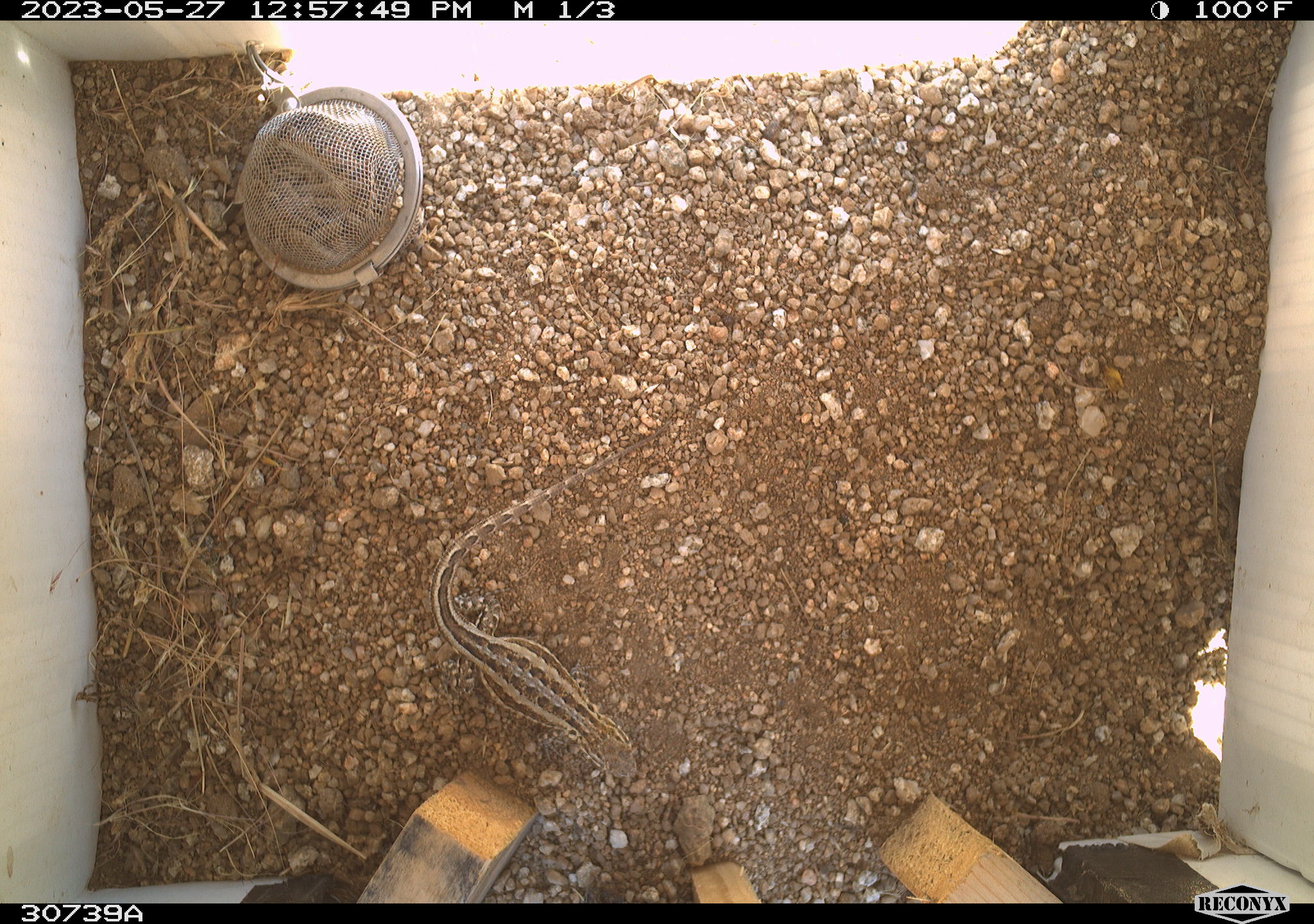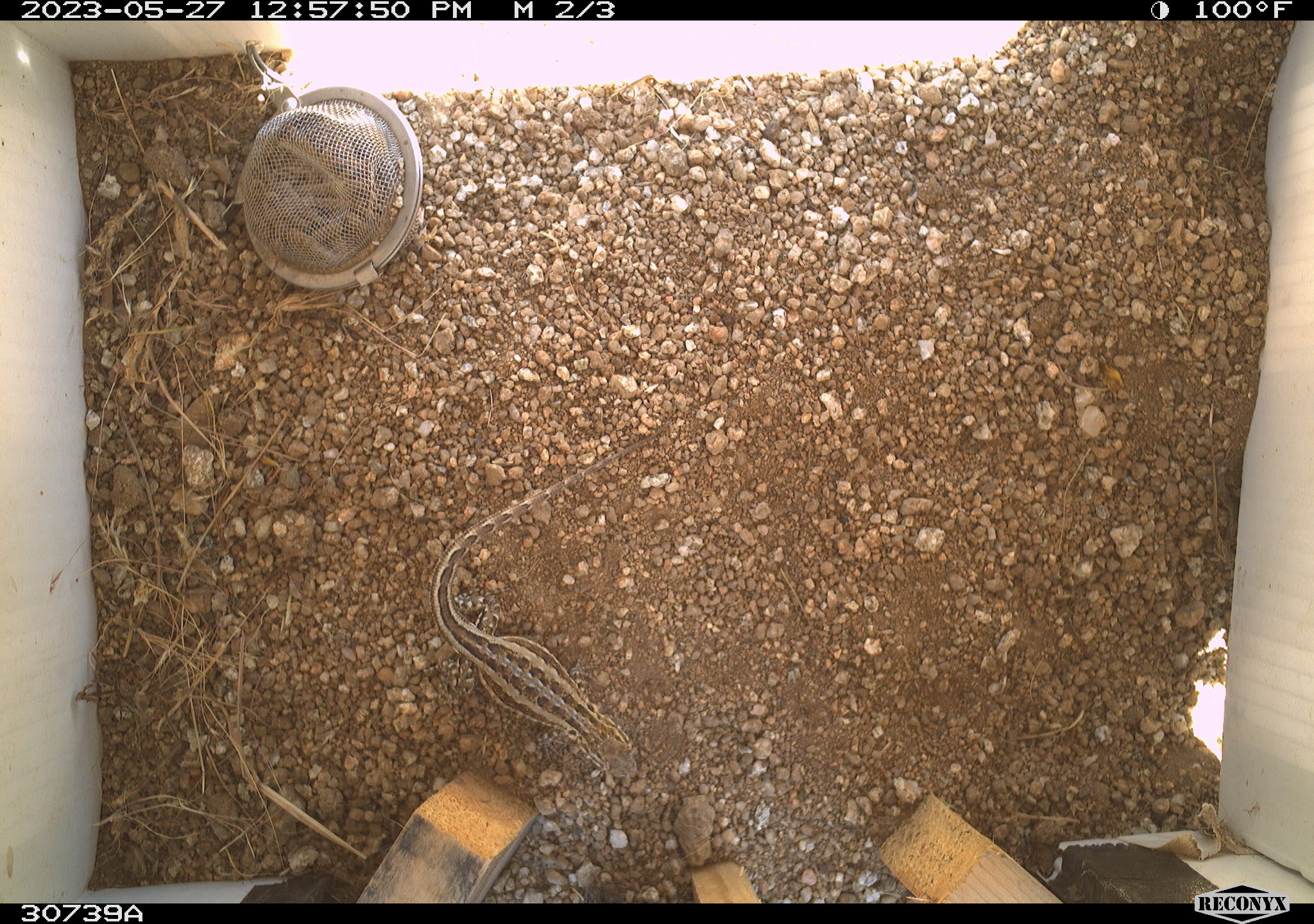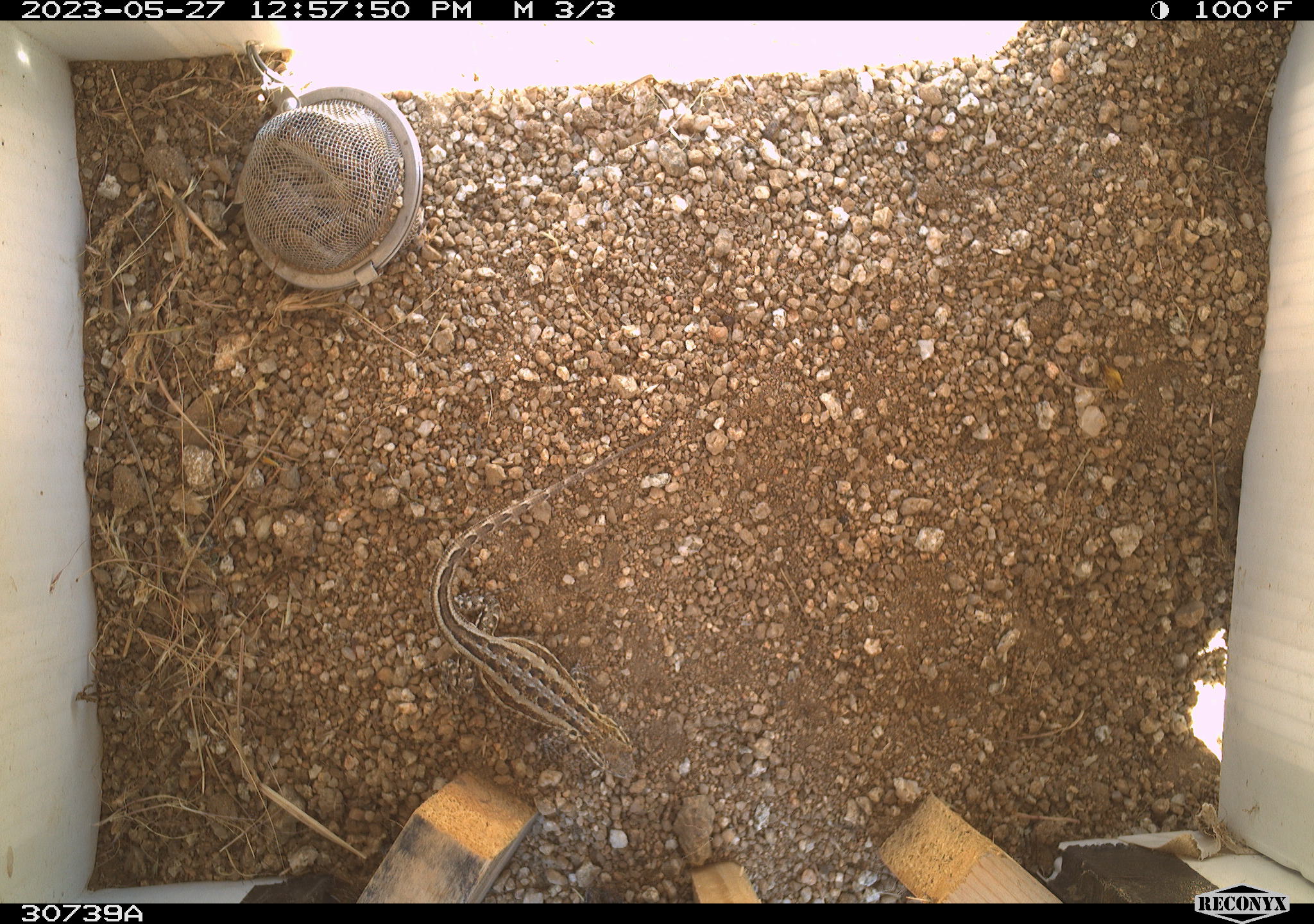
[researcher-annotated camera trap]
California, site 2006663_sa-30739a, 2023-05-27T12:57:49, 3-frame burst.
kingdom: Animalia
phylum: Chordata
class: Mammalia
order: Rodentia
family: Sciuridae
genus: Ammospermophilus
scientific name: Ammospermophilus leucurus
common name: white-tailed antelope squirrel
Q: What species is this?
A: White-tailed antelope squirrel (Ammospermophilus leucurus).